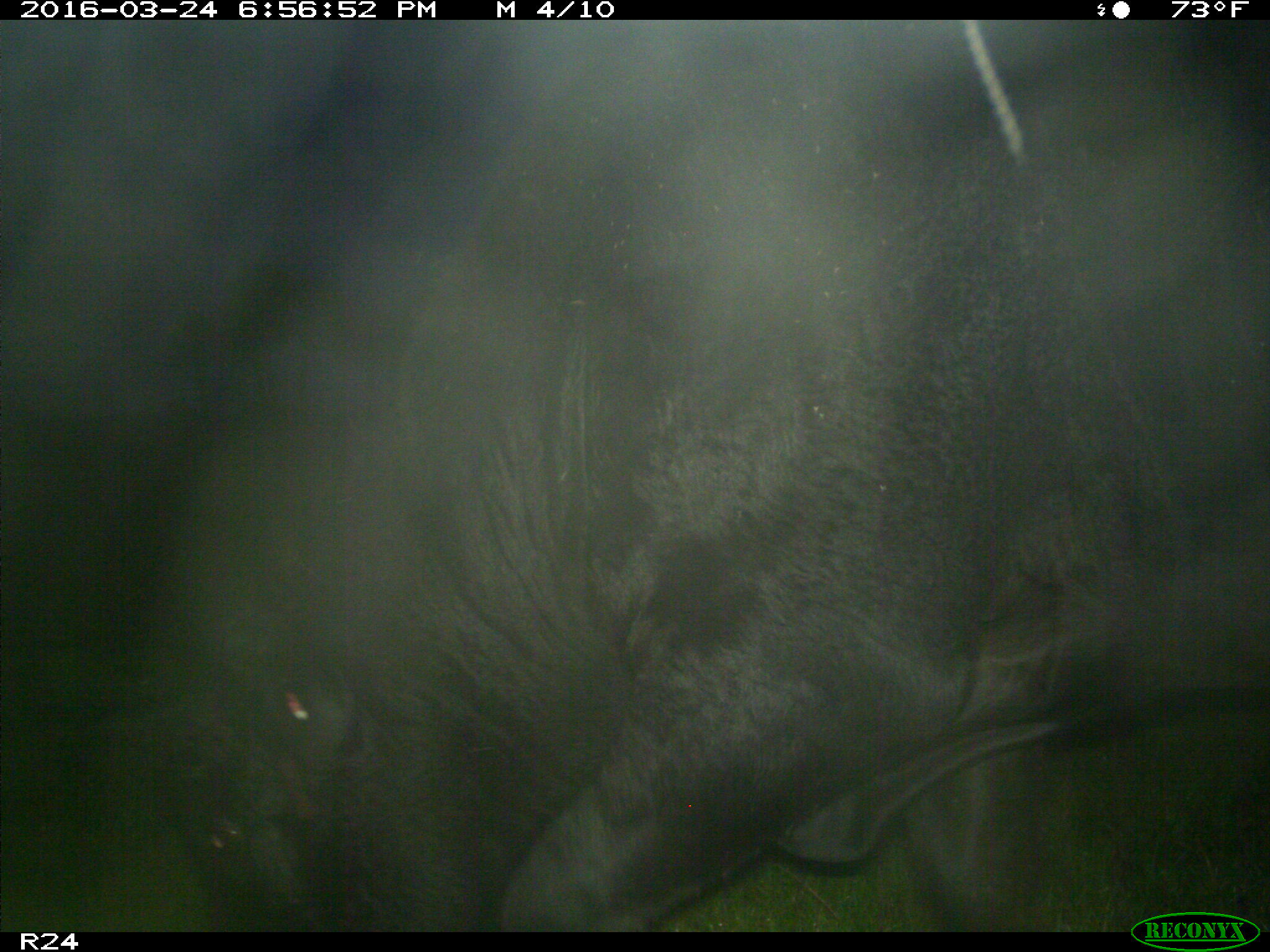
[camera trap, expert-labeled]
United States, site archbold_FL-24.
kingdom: Animalia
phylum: Chordata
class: Mammalia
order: Artiodactyla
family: Bovidae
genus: Bos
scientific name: Bos taurus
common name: domestic cow